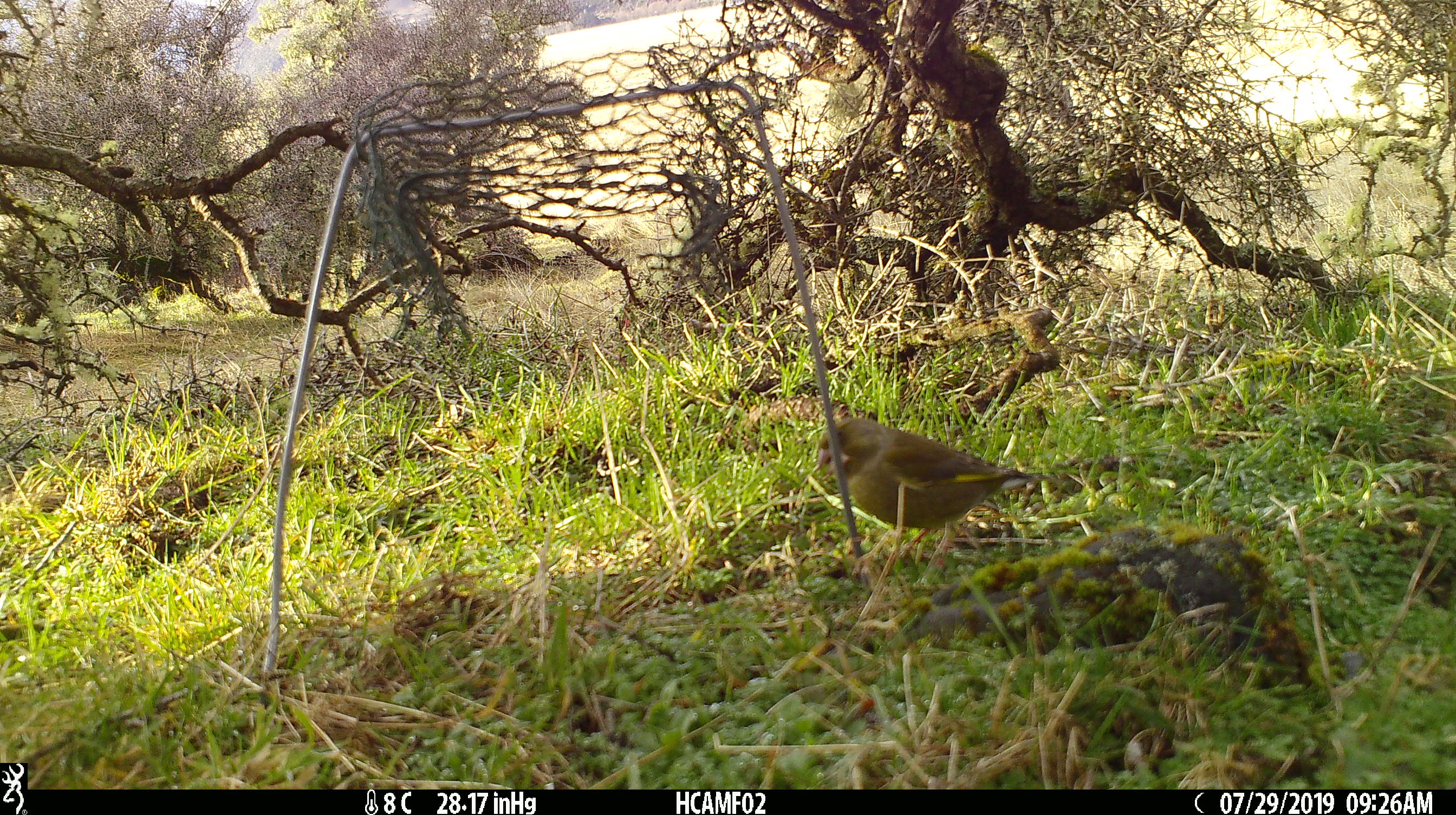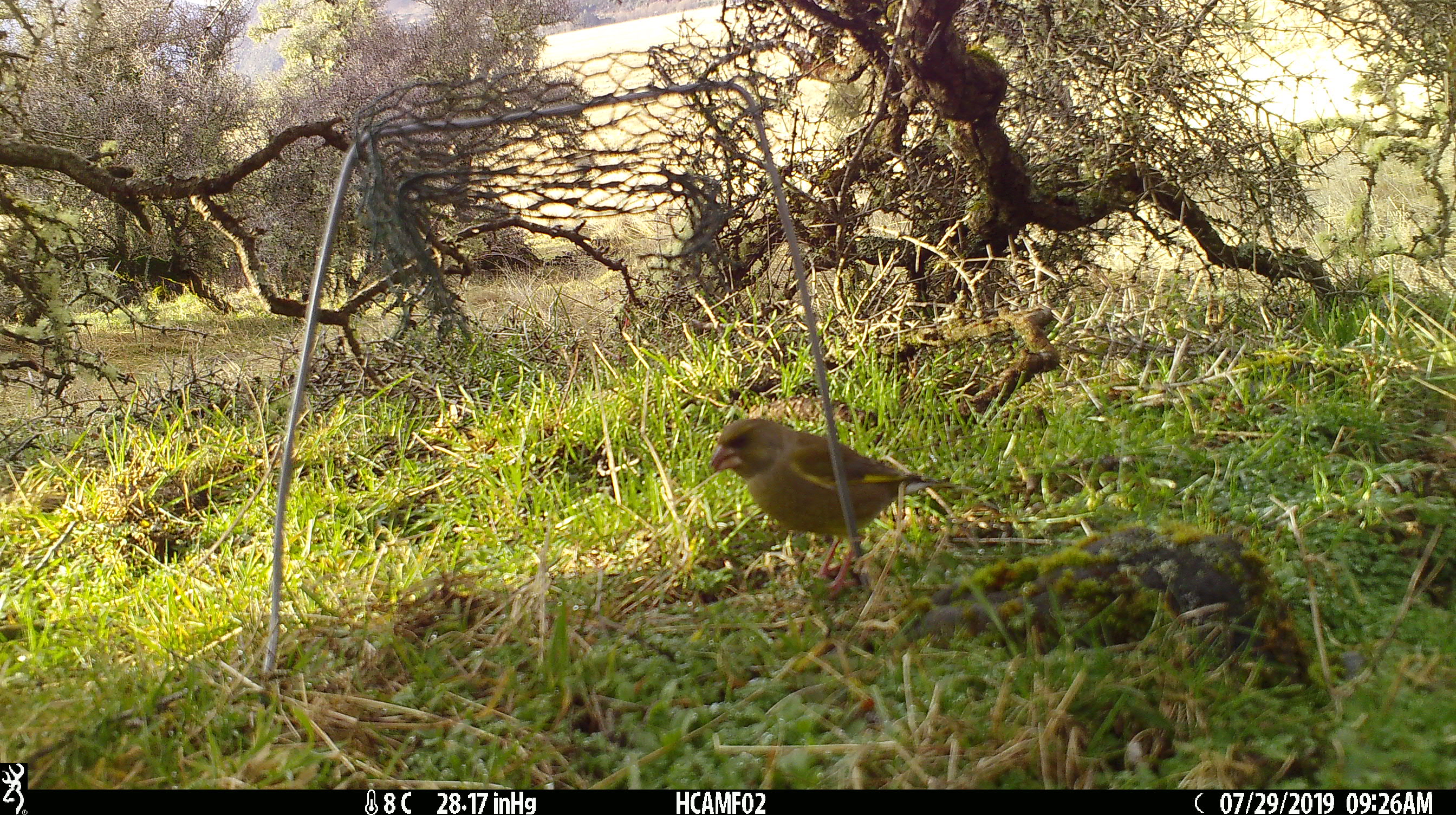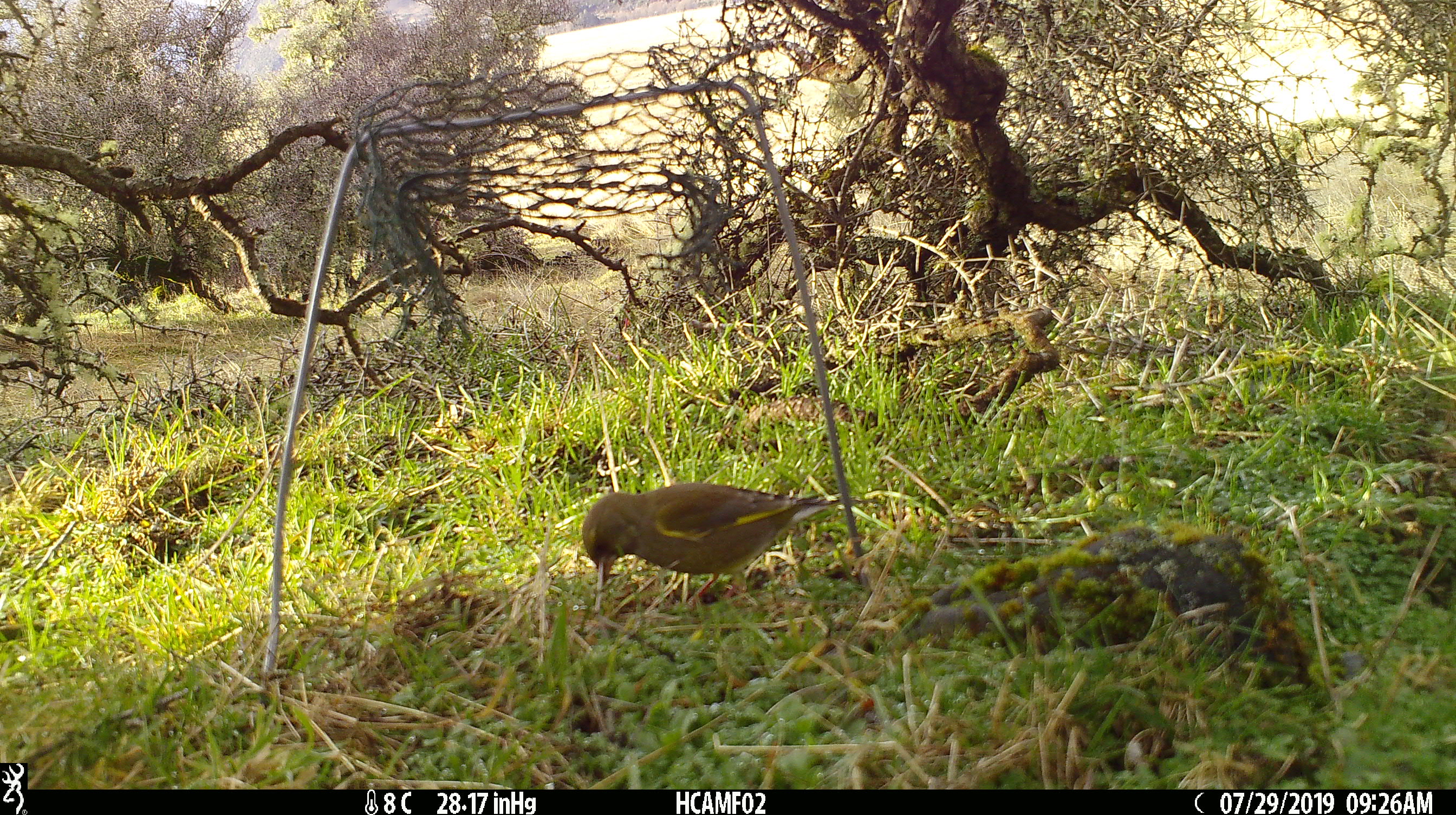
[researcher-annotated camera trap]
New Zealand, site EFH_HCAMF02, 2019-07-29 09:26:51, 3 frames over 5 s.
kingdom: Animalia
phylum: Chordata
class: Aves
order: Passeriformes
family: Fringillidae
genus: Chloris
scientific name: Chloris chloris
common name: greenfinch